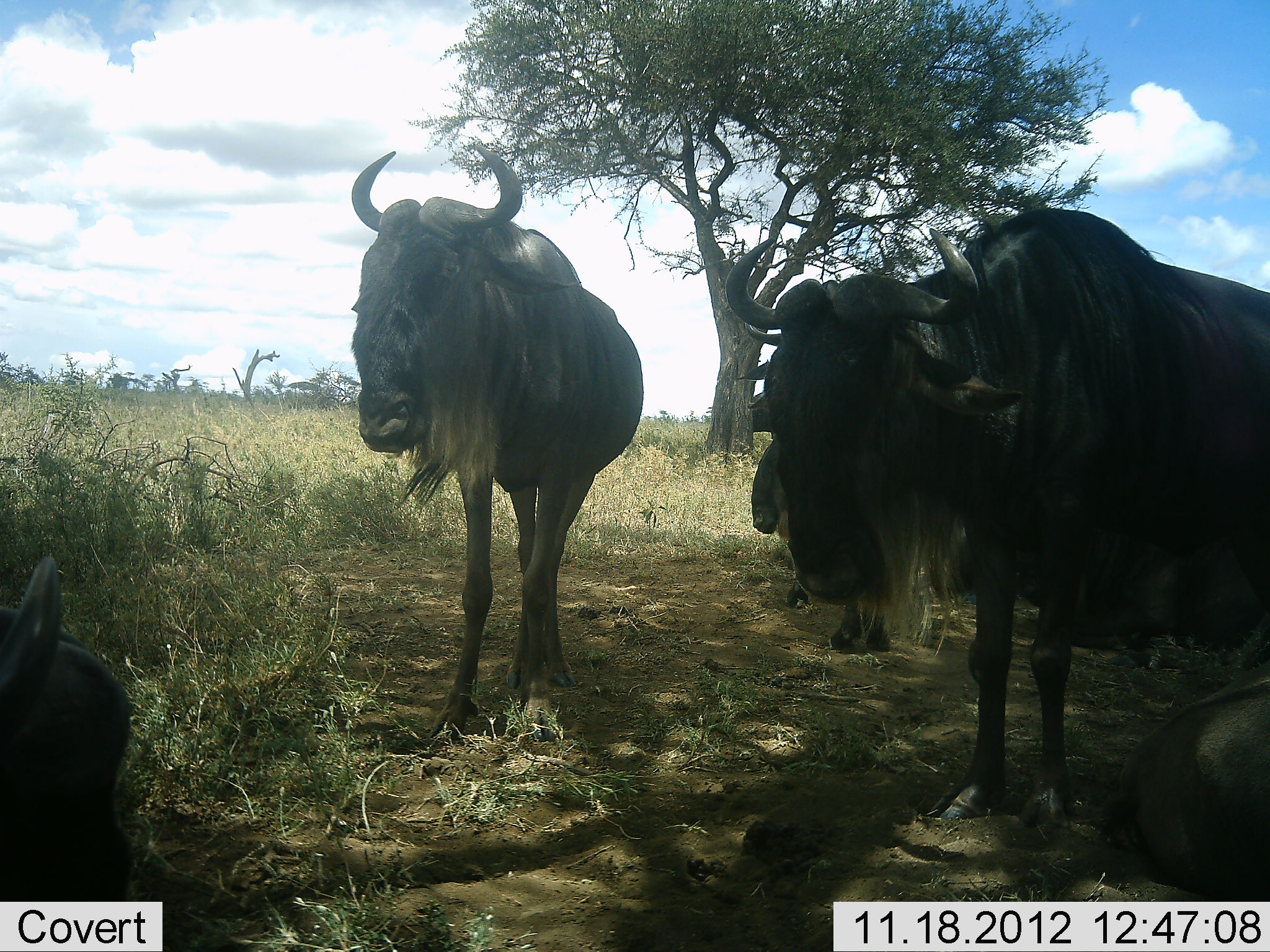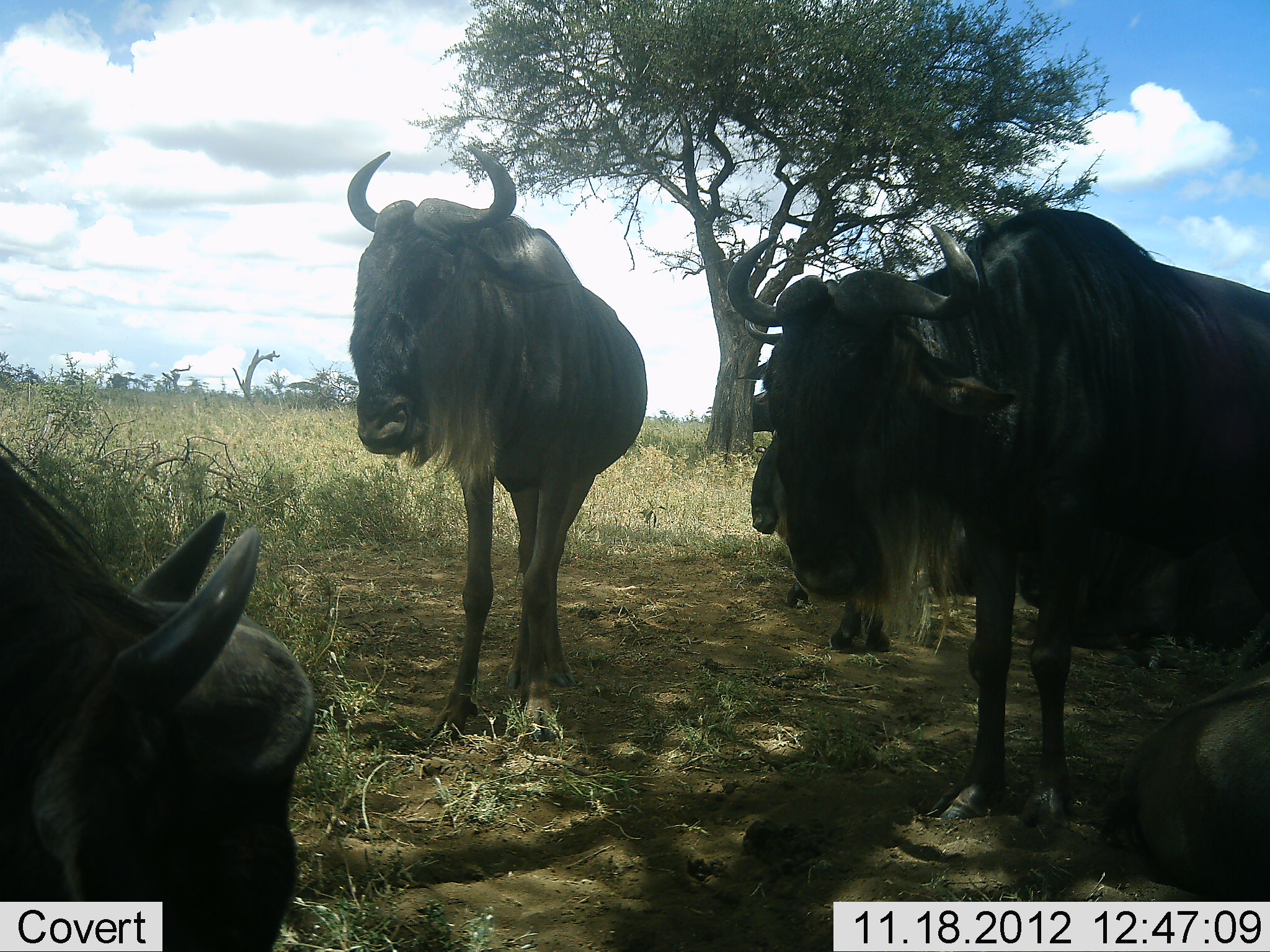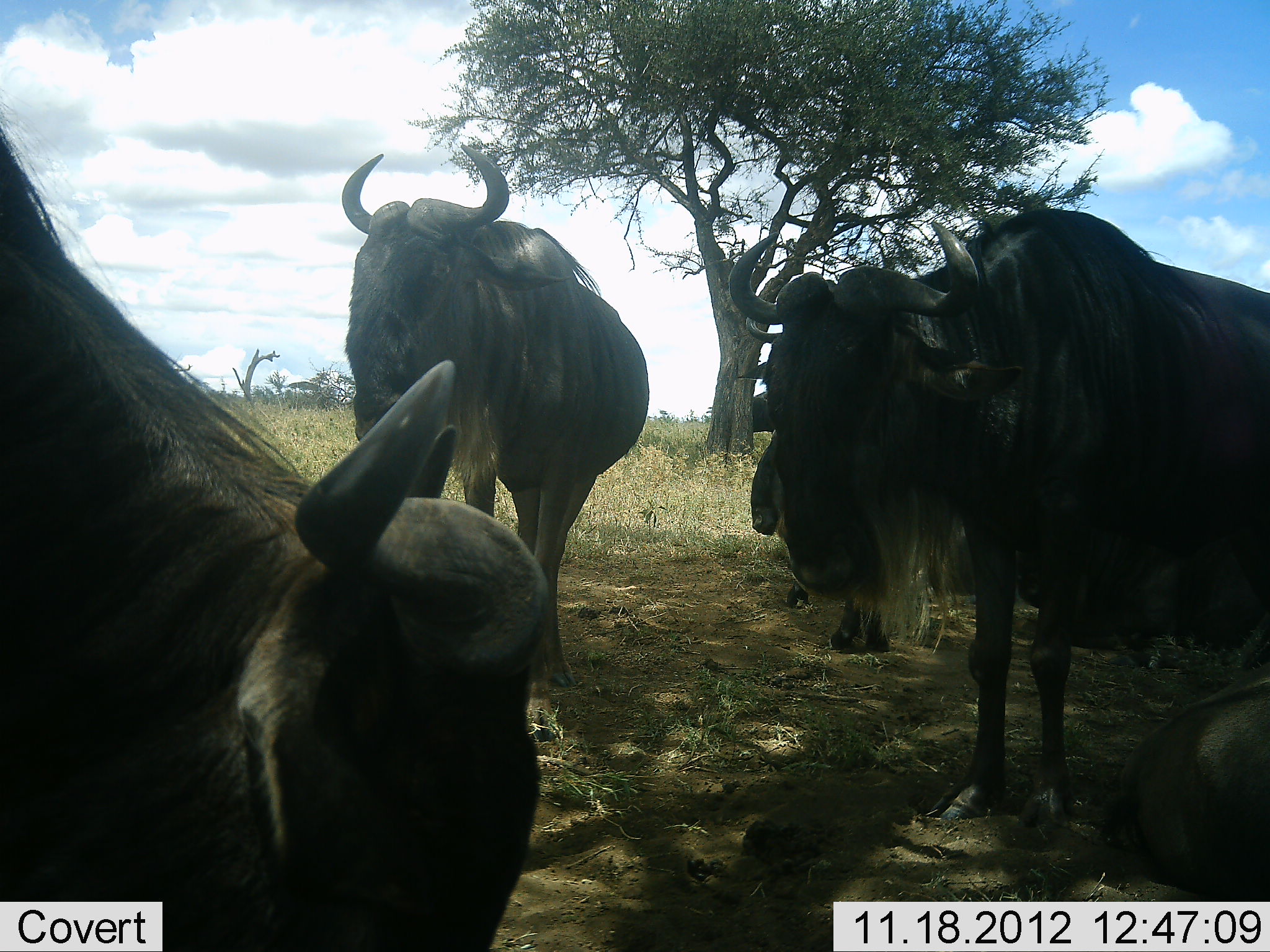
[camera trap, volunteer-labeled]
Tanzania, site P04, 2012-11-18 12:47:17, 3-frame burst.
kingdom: Animalia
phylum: Chordata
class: Mammalia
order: Artiodactyla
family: Bovidae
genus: Connochaetes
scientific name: Connochaetes taurinus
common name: blue wildebeest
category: wildebeest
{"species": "wildebeest (blue wildebeest) (Connochaetes taurinus)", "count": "5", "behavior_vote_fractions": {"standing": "90%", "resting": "70%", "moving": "20%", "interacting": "0%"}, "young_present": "0%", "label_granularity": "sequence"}